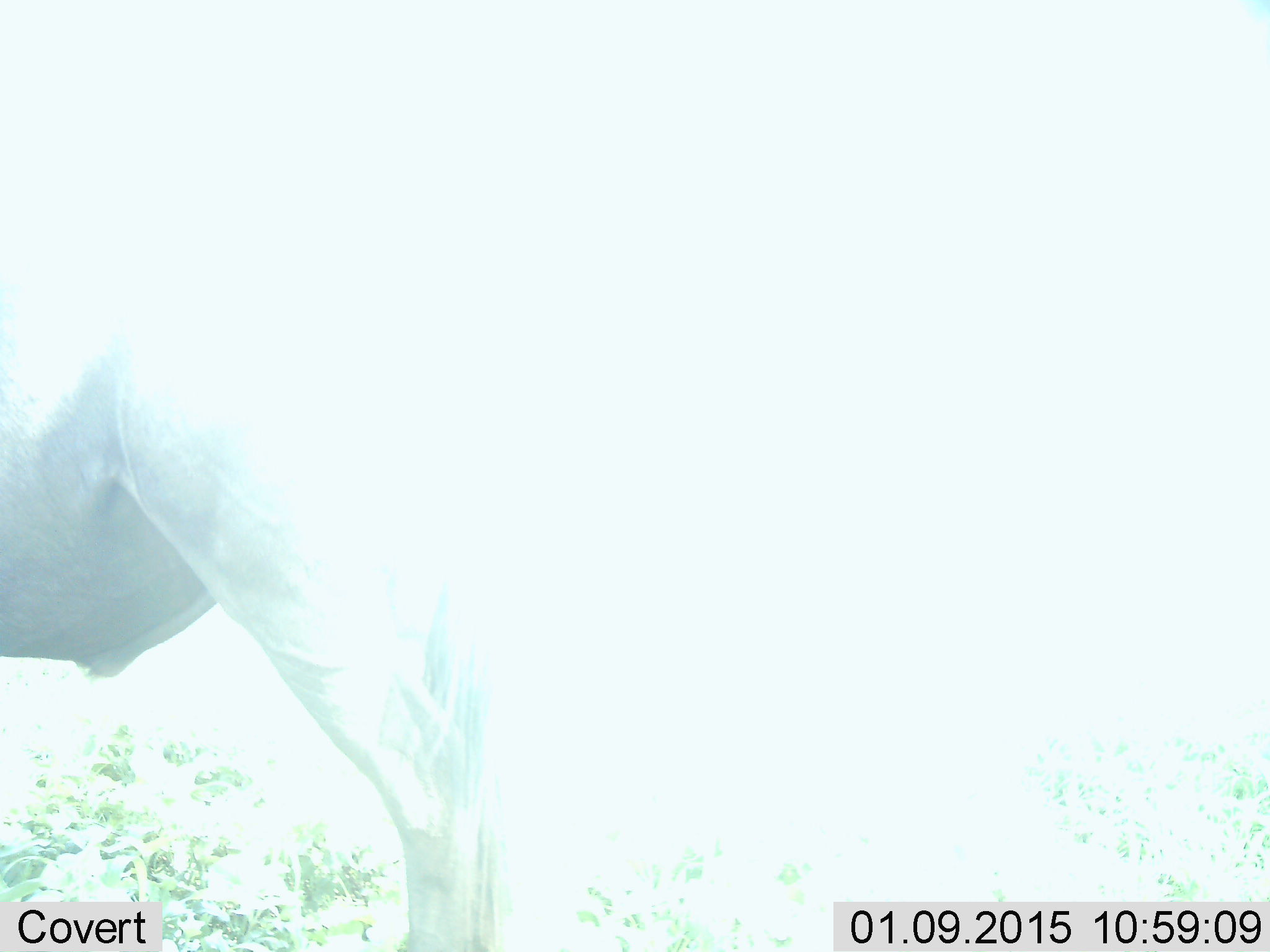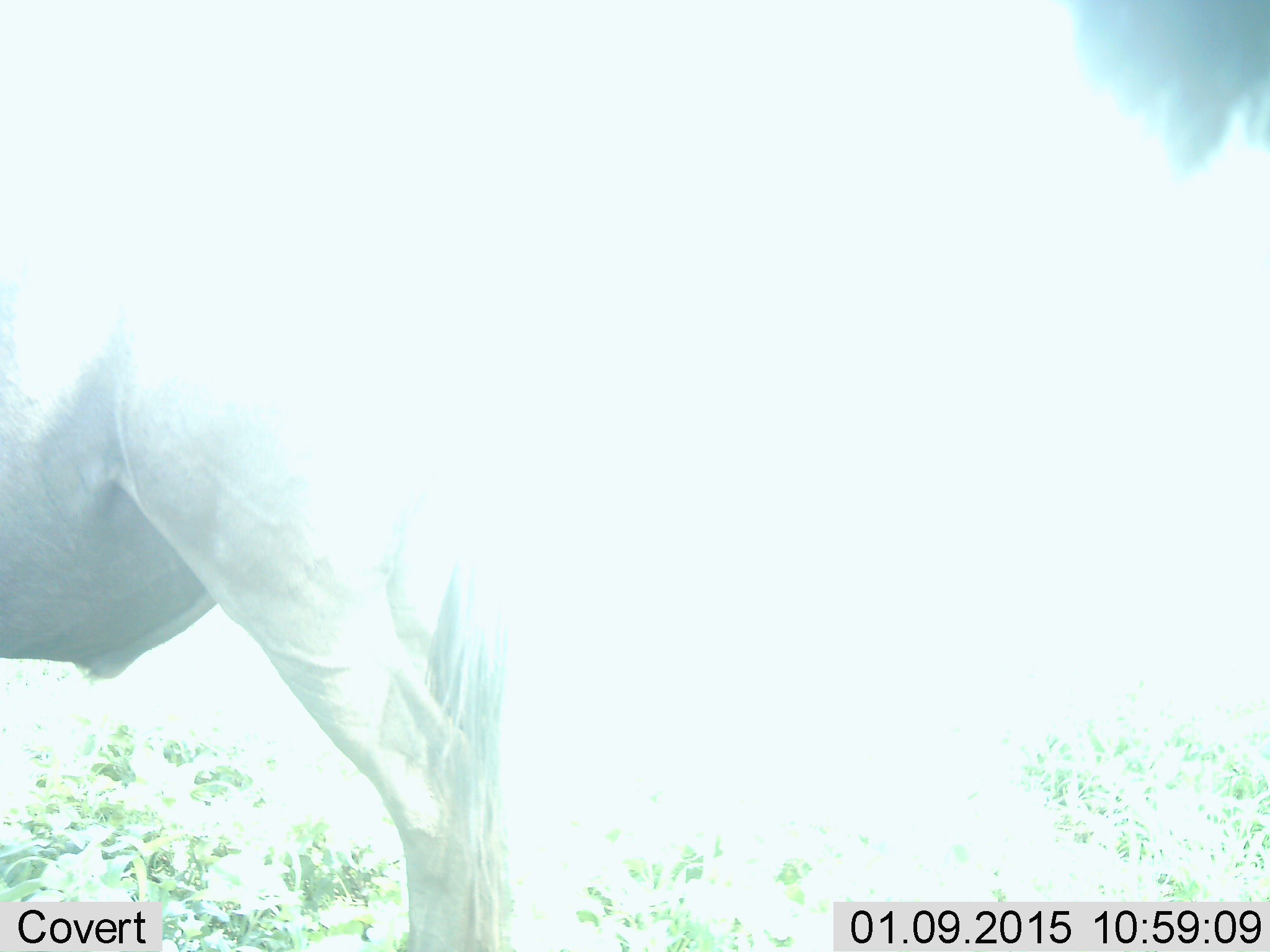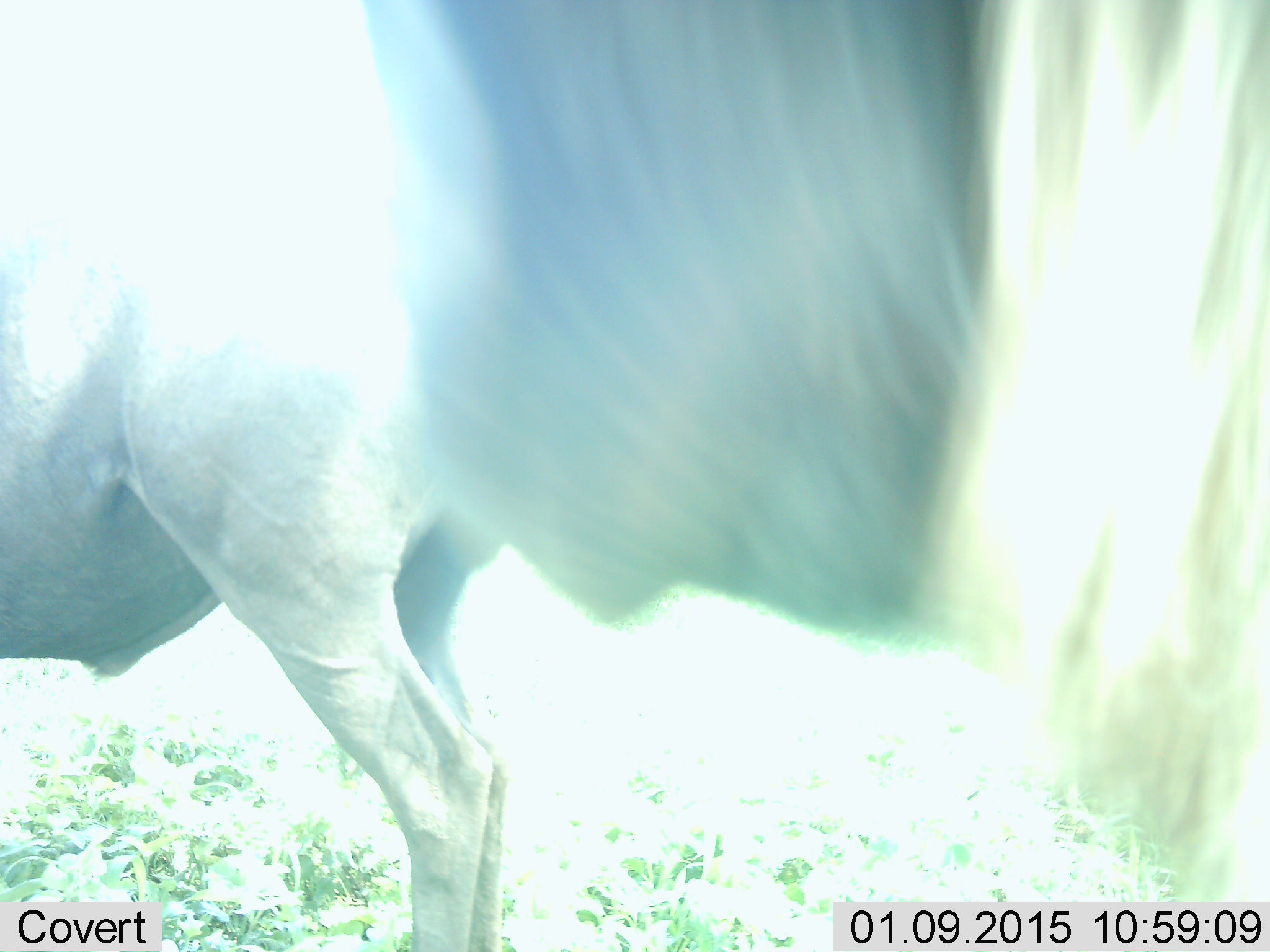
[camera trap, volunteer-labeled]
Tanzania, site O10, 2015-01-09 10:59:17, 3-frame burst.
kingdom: Animalia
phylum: Chordata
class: Mammalia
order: Artiodactyla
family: Bovidae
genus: Connochaetes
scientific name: Connochaetes taurinus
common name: blue wildebeest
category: wildebeest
Wildebeest (blue wildebeest) (Connochaetes taurinus), count 2. Behavior (volunteer vote fractions): standing 80%, resting 0%, moving 50%, interacting 0%. Young present (vote fraction): 0%. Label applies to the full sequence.